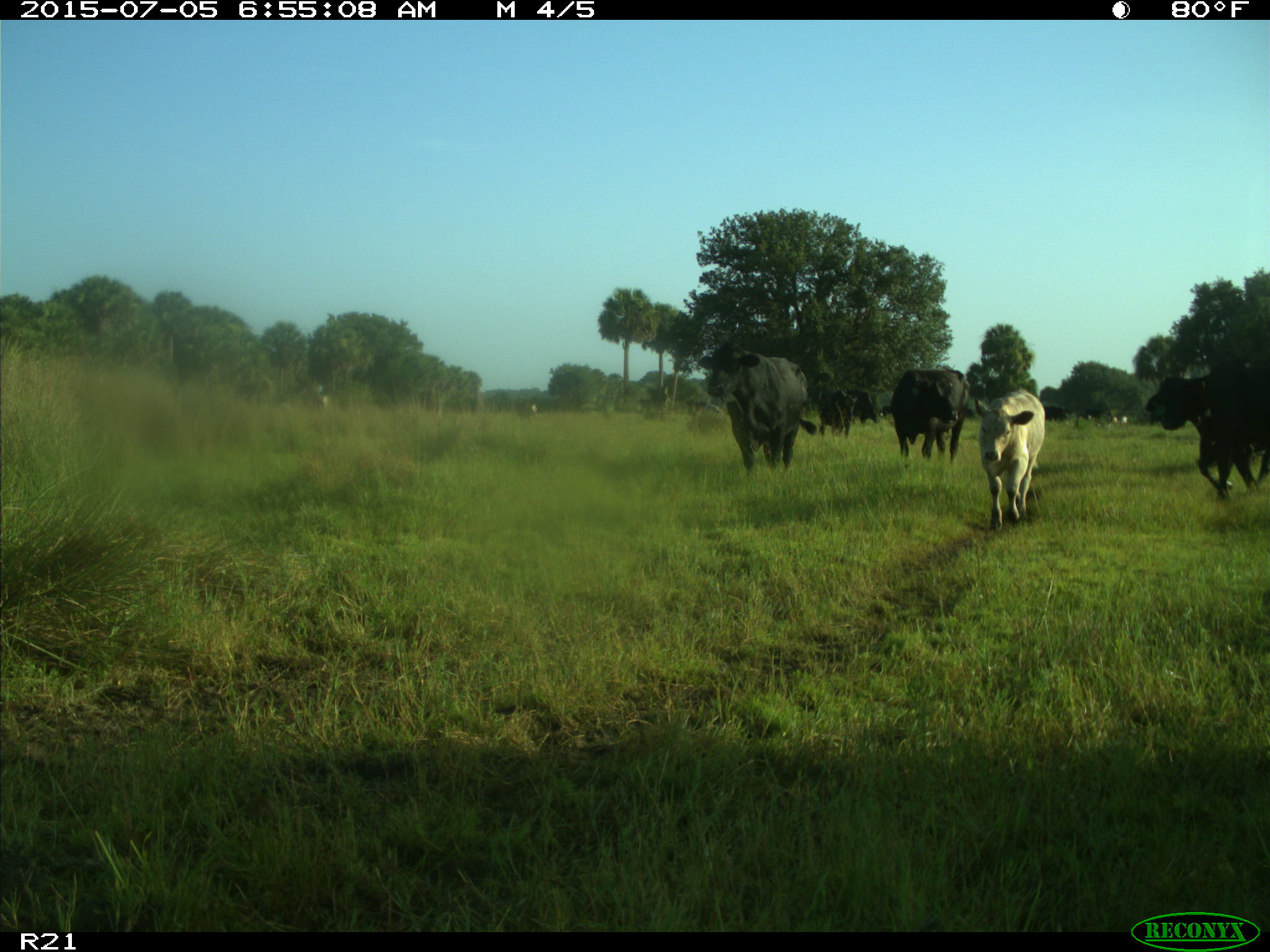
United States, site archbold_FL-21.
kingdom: Animalia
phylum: Chordata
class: Mammalia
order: Artiodactyla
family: Bovidae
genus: Bos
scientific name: Bos taurus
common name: domestic cow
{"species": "Bos taurus (domestic cow)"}